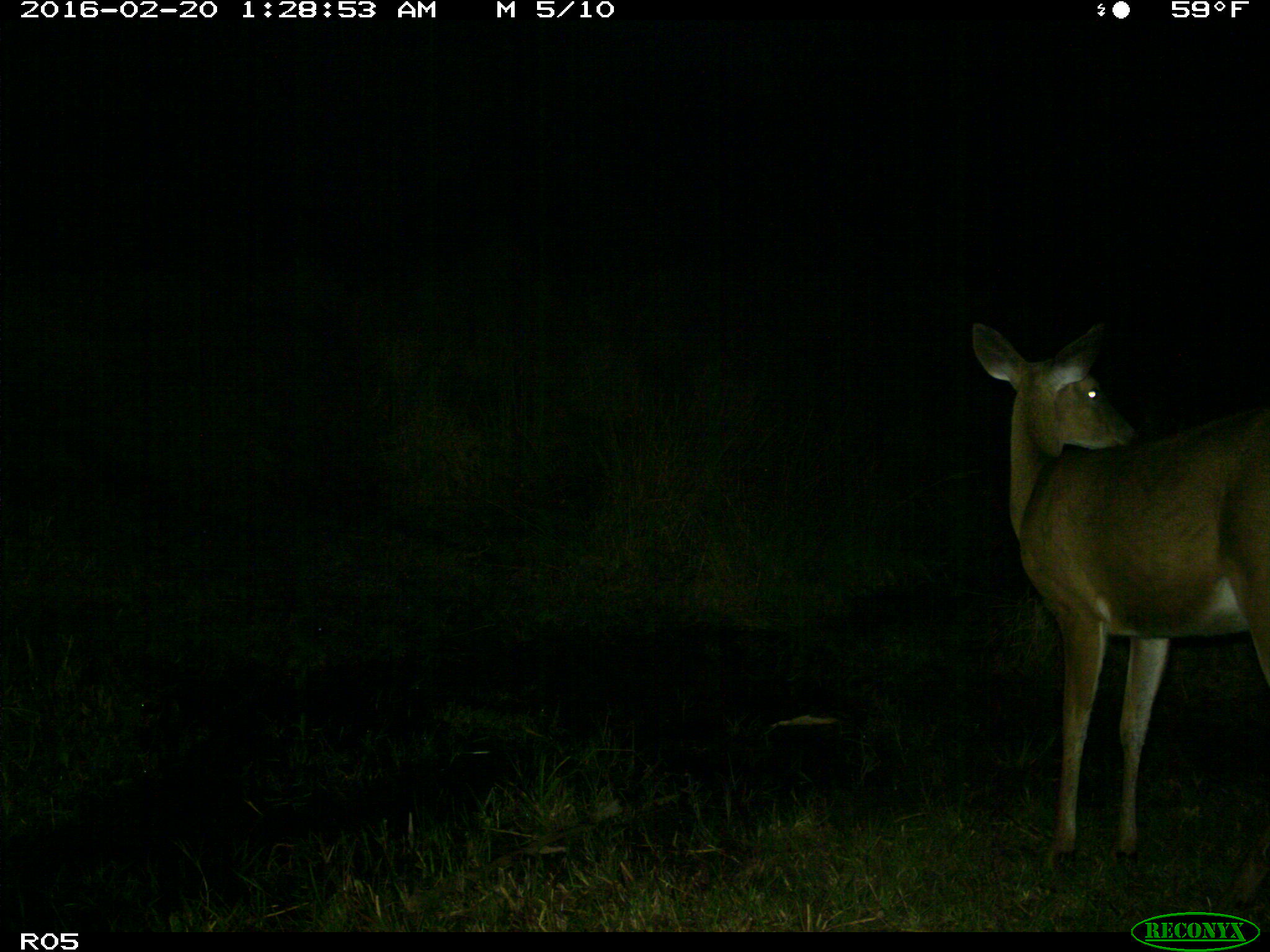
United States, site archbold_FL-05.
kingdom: Animalia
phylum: Chordata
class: Mammalia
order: Artiodactyla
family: Cervidae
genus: Odocoileus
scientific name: Odocoileus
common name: deer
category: unidentified deer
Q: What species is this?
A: Unidentified deer (deer) (Odocoileus).